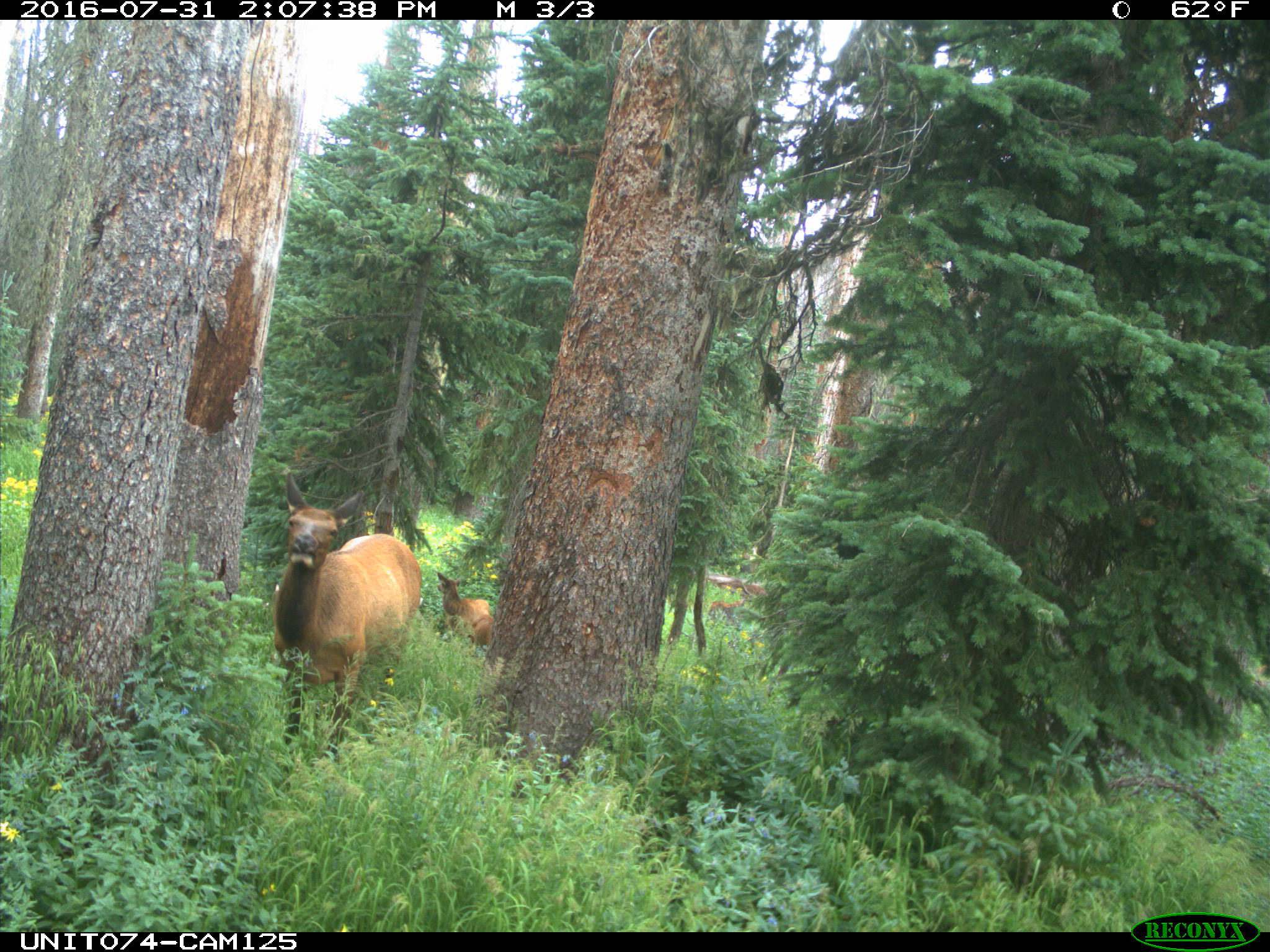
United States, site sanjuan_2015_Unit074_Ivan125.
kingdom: Animalia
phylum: Chordata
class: Mammalia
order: Artiodactyla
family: Cervidae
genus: Cervus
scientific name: Cervus elaphus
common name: red deer